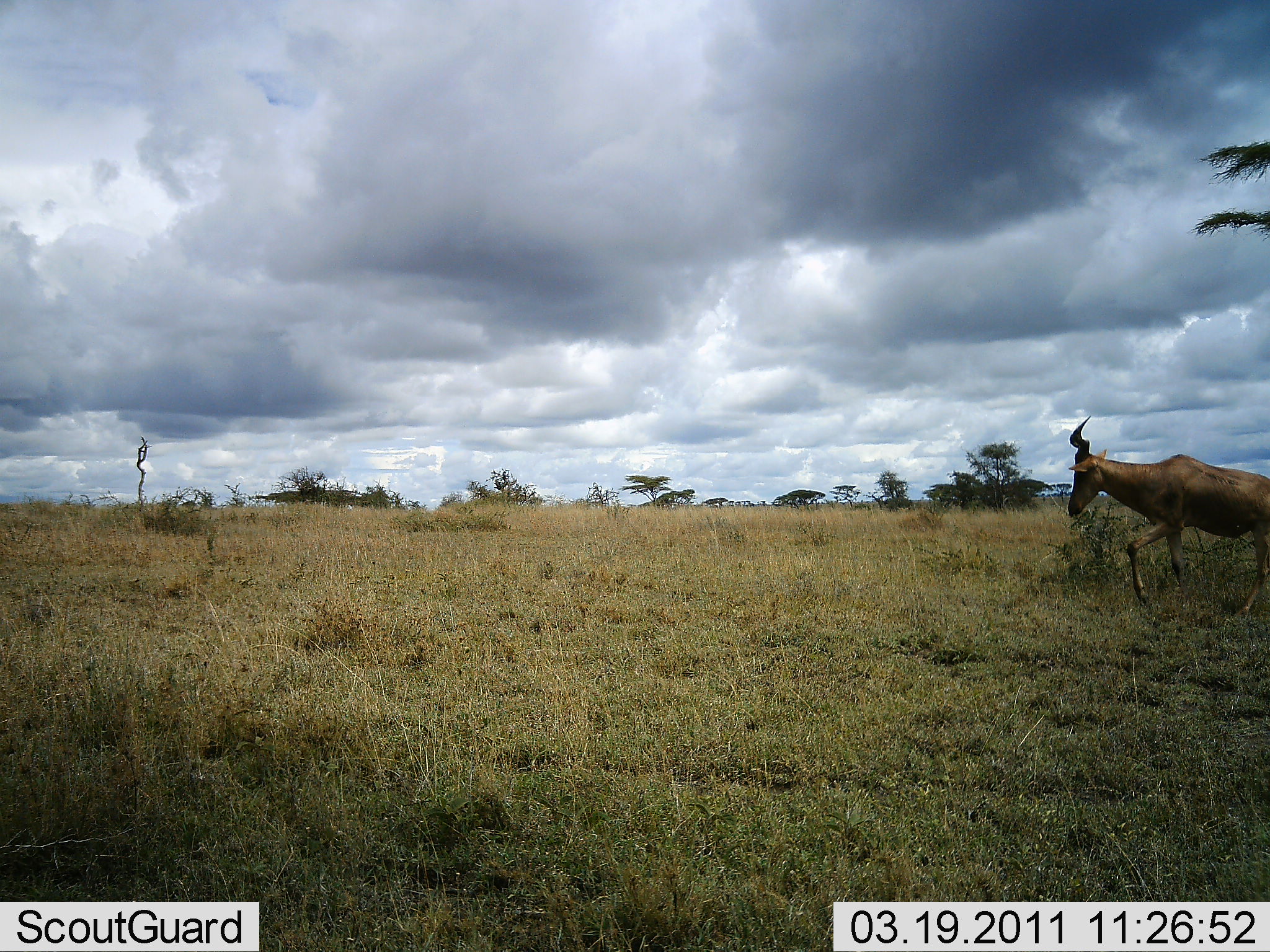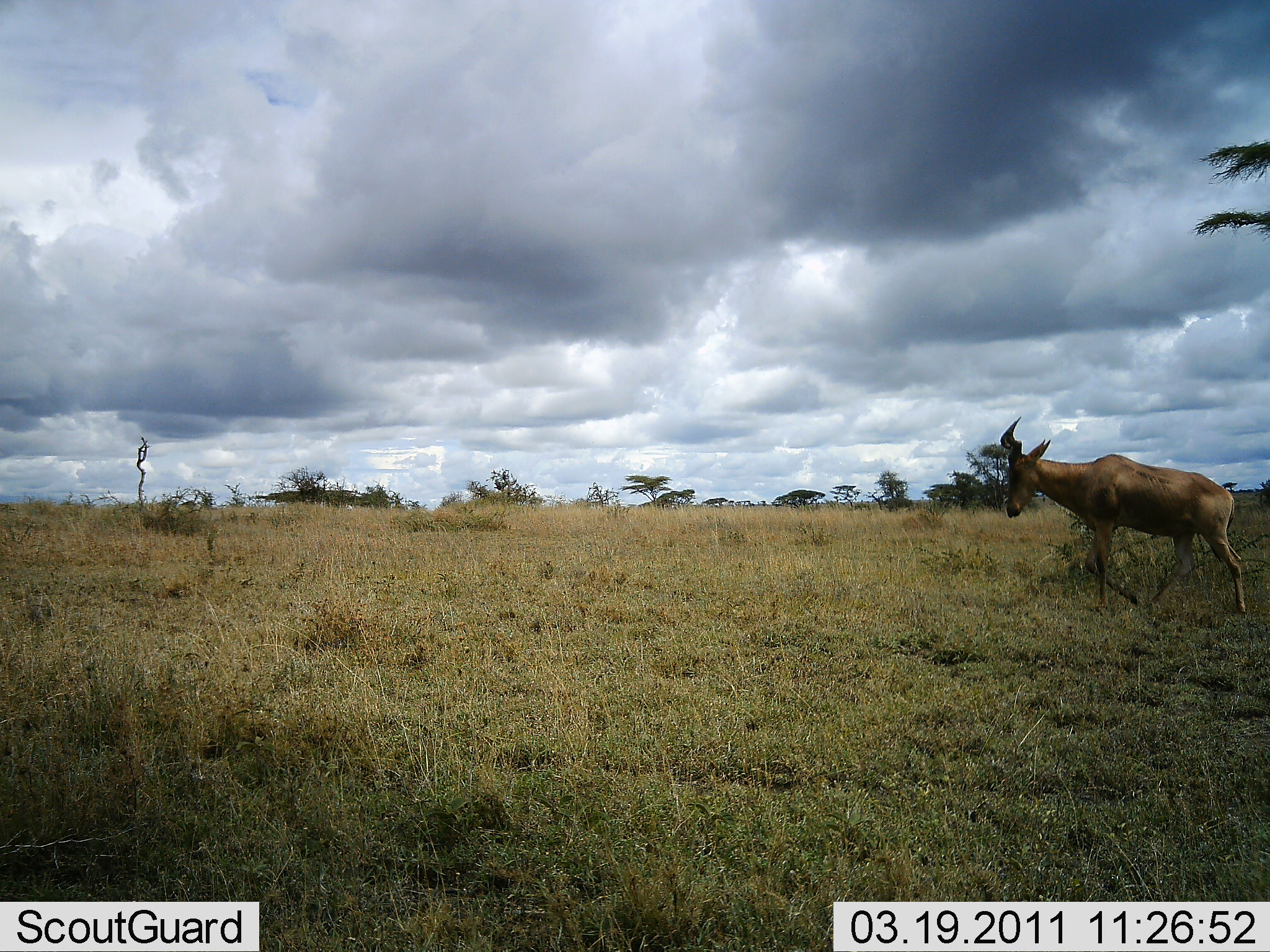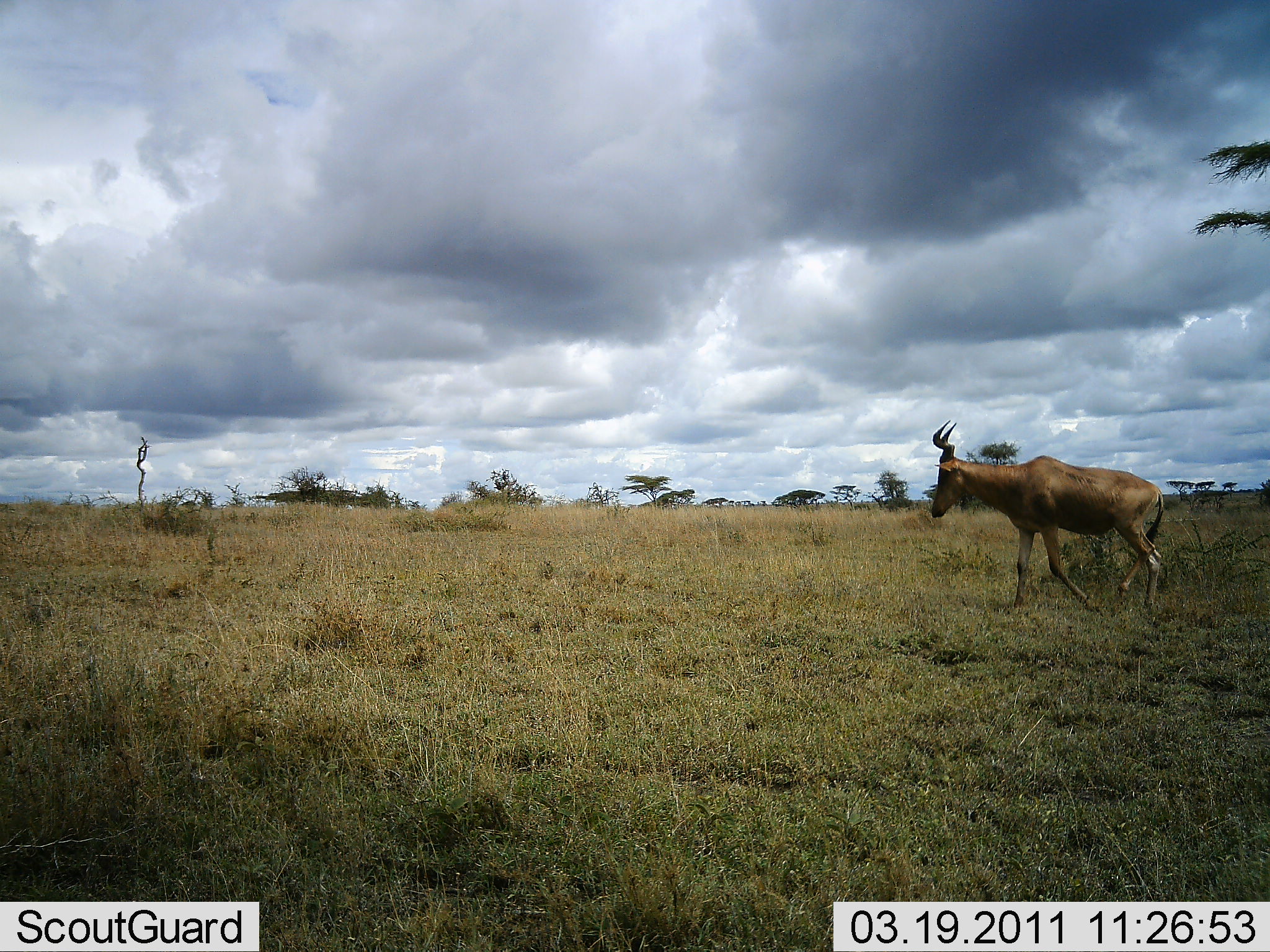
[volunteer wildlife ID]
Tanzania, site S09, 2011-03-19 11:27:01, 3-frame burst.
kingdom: Animalia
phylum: Chordata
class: Mammalia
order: Artiodactyla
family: Bovidae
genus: Alcelaphus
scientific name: Alcelaphus buselaphus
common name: hartebeest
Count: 1.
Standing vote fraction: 0%.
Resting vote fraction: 0%.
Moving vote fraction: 100%.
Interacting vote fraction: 0%.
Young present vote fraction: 0%.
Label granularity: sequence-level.